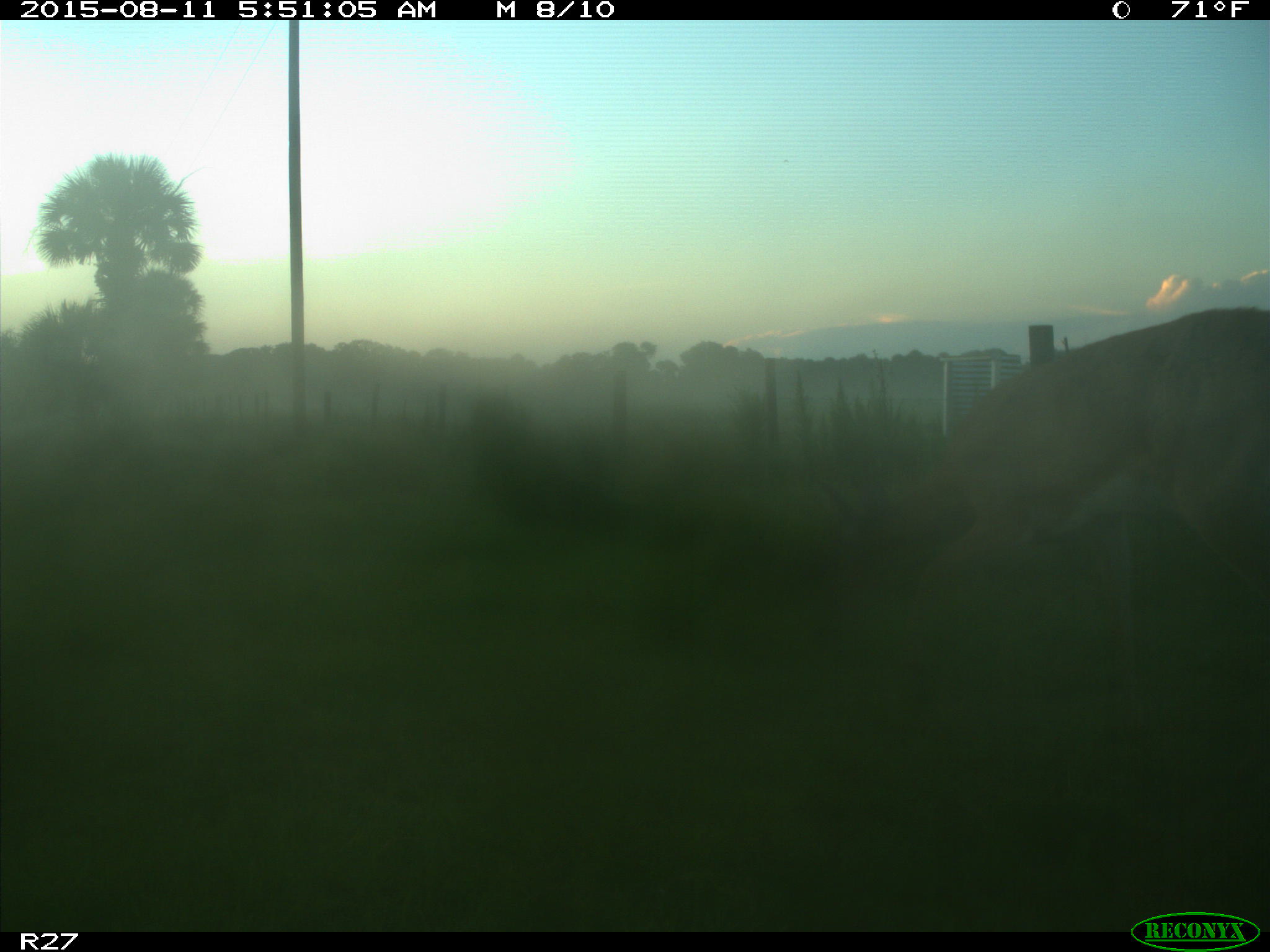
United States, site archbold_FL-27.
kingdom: Animalia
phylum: Chordata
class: Mammalia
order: Artiodactyla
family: Cervidae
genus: Odocoileus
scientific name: Odocoileus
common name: deer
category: unidentified deer